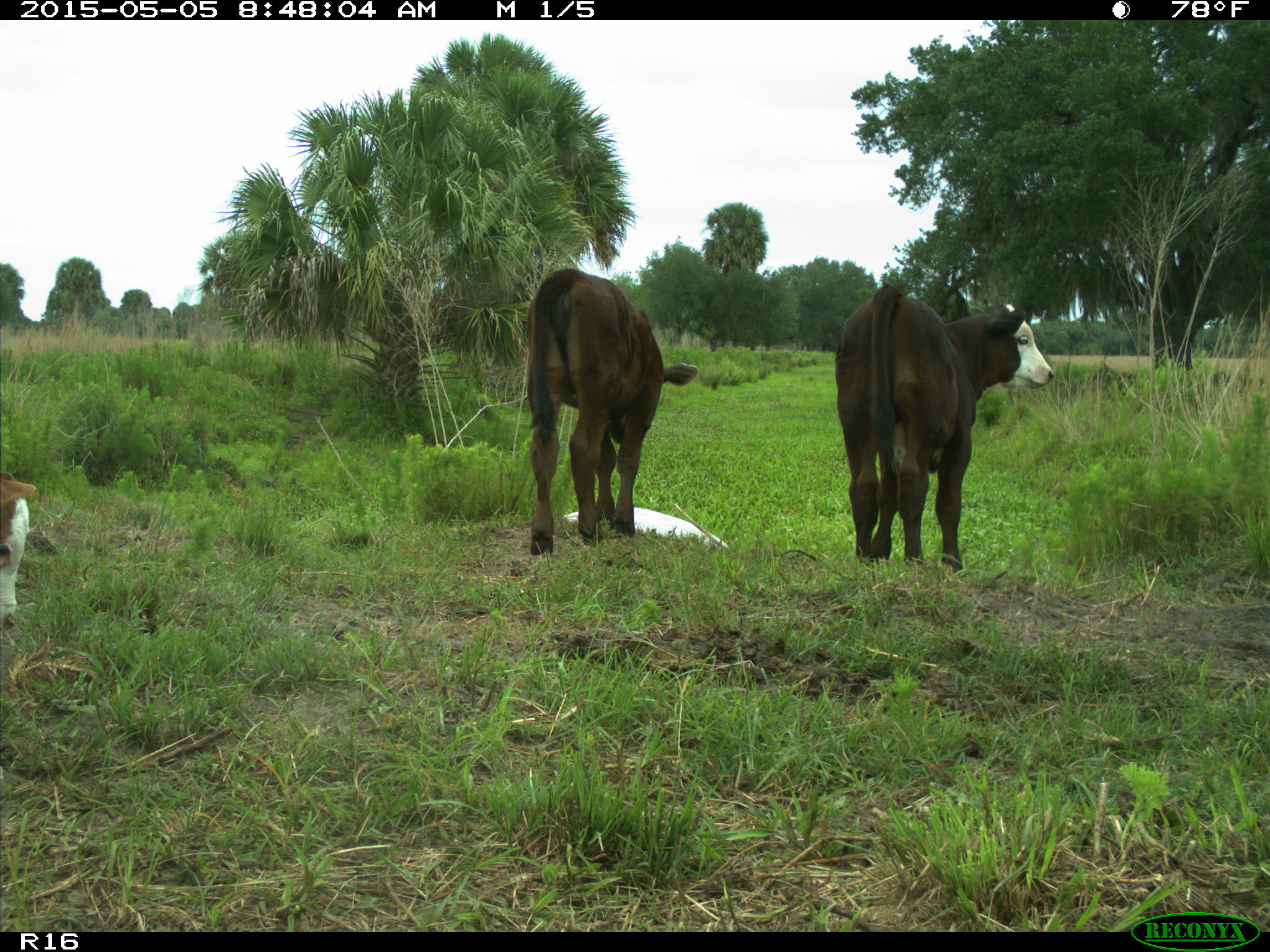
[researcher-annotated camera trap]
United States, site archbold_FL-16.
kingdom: Animalia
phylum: Chordata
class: Mammalia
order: Artiodactyla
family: Bovidae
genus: Bos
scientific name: Bos taurus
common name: domestic cow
Bos taurus (domestic cow).